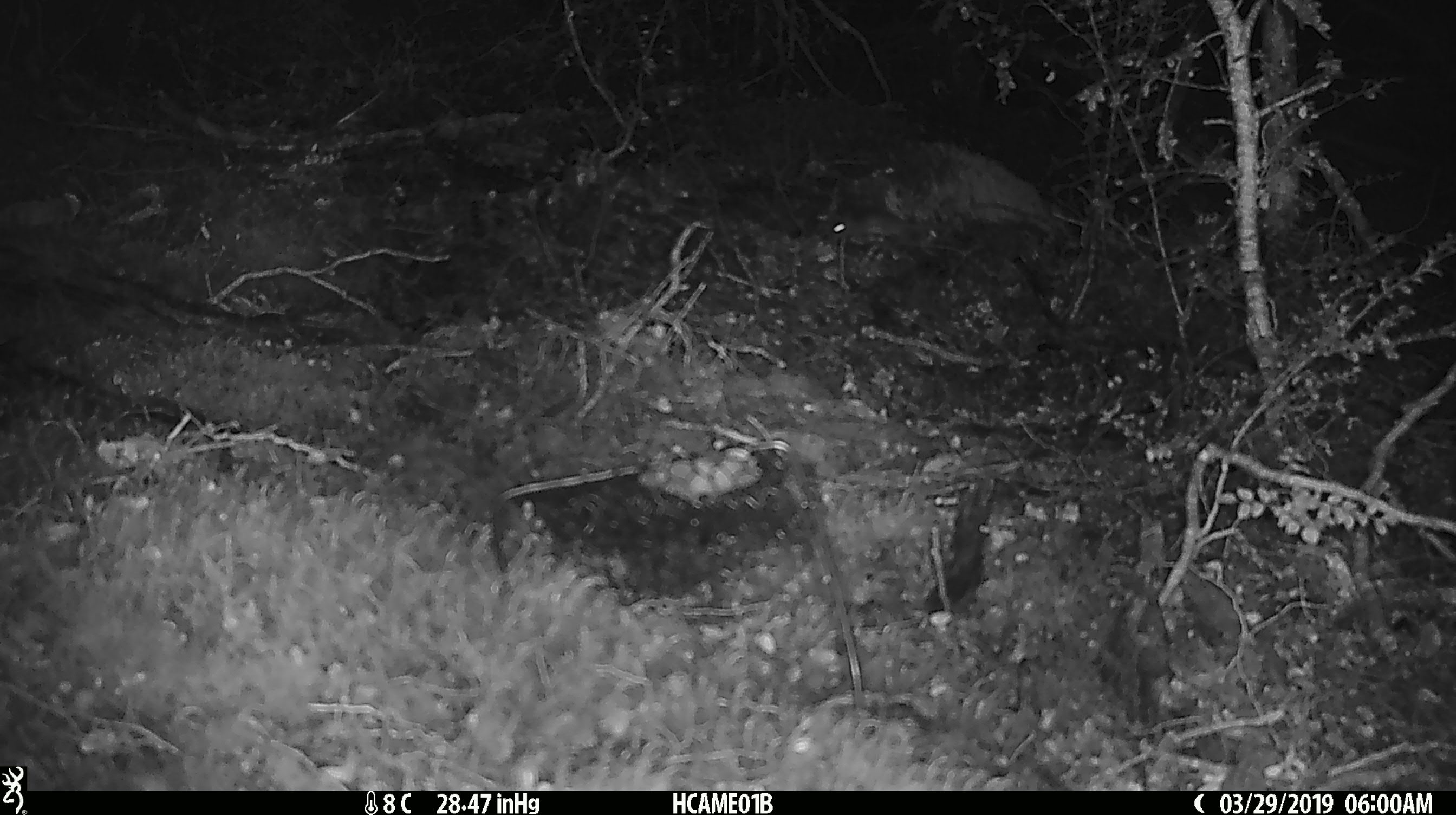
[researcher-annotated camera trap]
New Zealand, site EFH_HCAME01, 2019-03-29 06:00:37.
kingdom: Animalia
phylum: Chordata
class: Mammalia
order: Rodentia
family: Muridae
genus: Mus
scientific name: Mus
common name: mouse